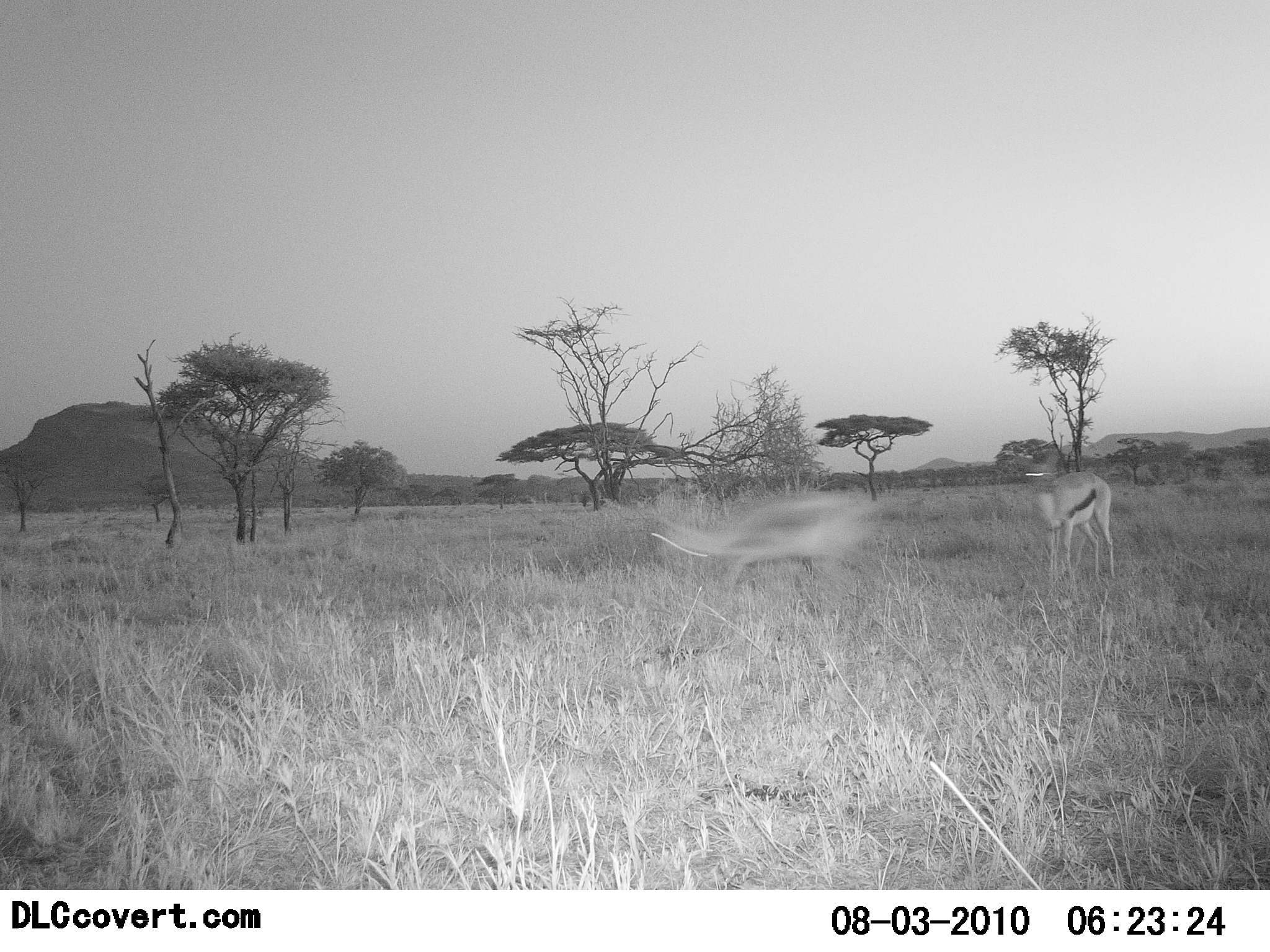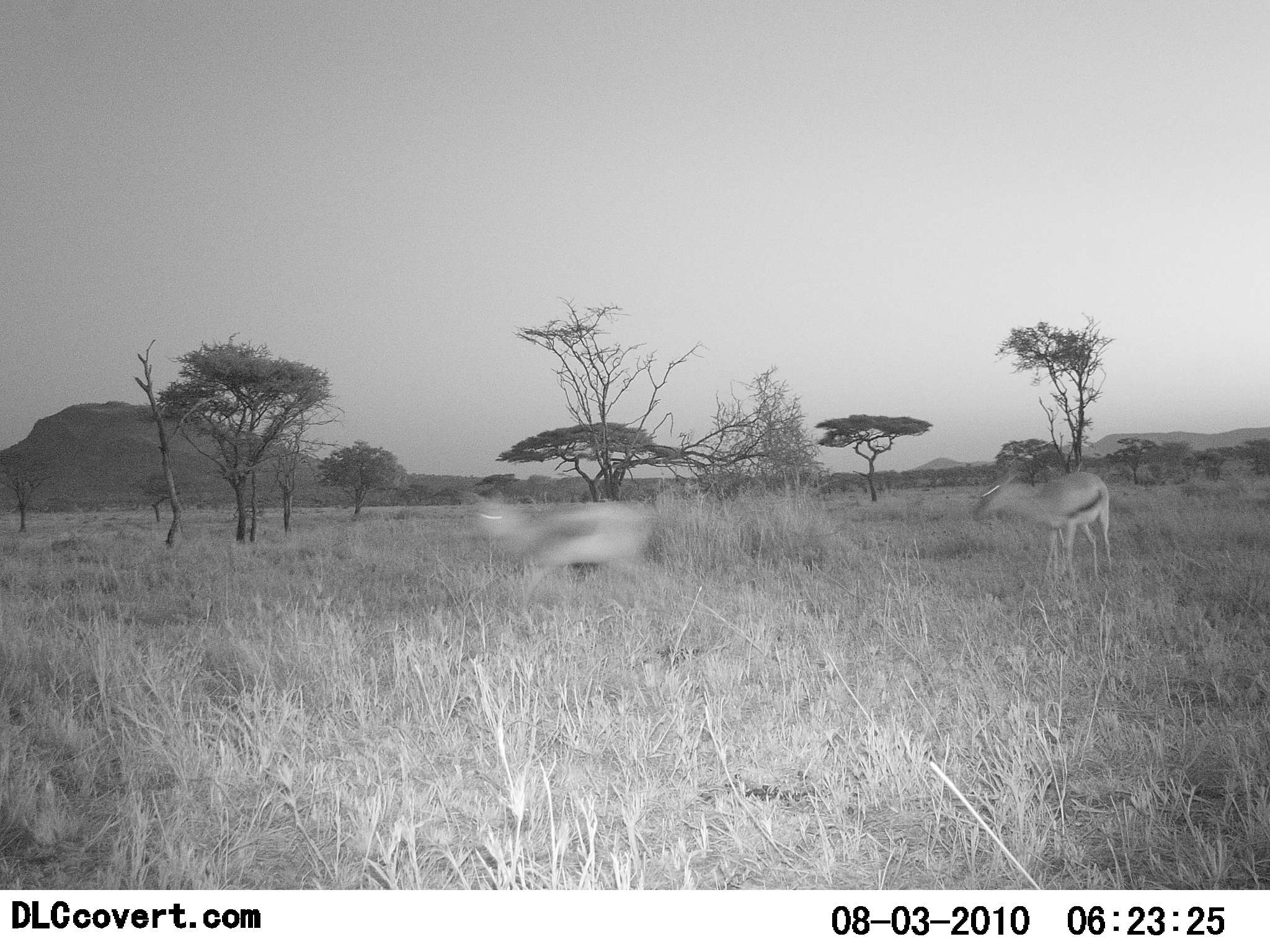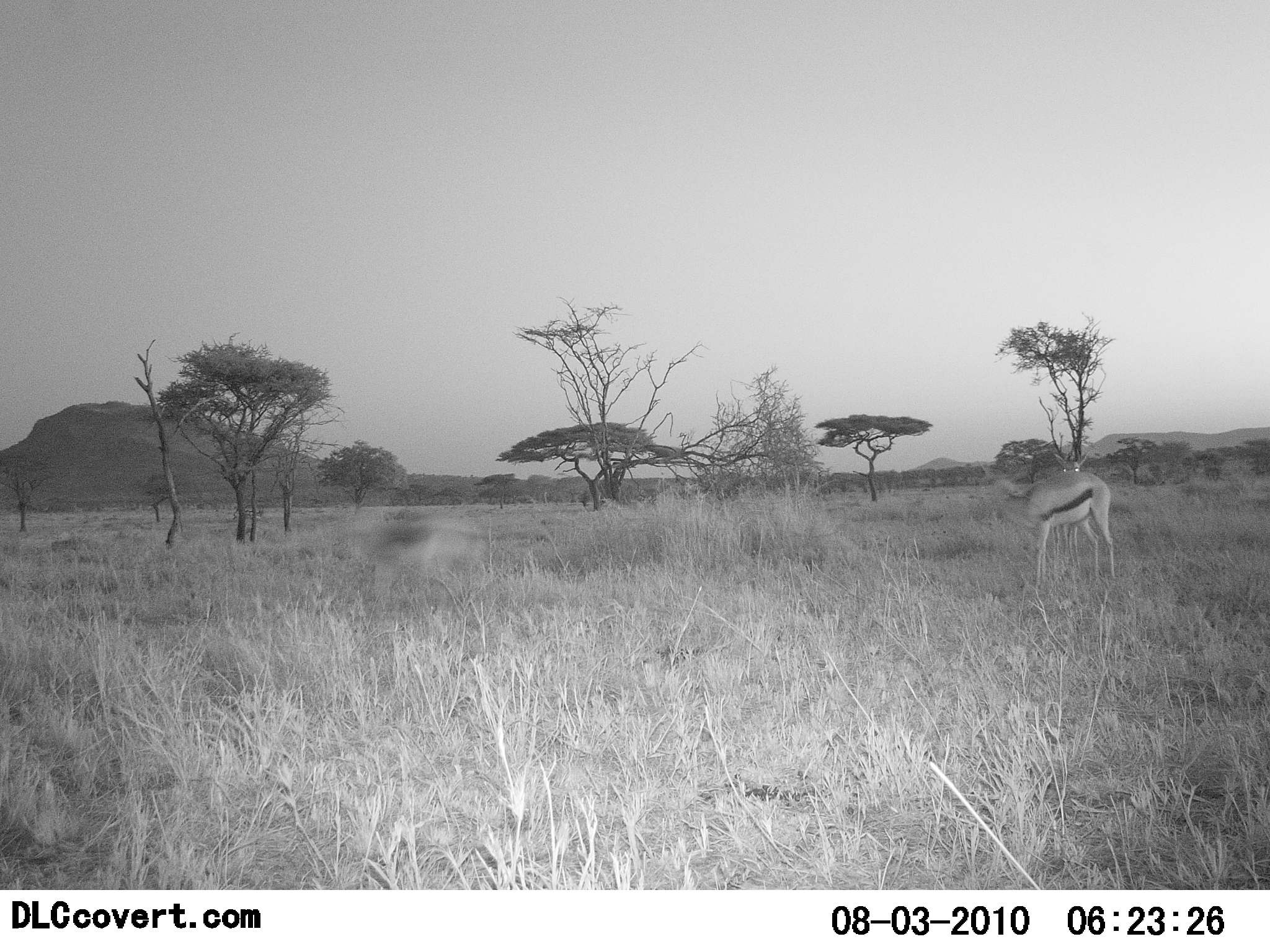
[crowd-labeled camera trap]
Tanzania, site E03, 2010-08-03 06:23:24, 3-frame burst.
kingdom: Animalia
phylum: Chordata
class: Mammalia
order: Artiodactyla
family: Bovidae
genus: Eudorcas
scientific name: Eudorcas thomsonii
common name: thomson's gazelle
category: gazellethomsons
Gazellethomsons (thomson's gazelle) (Eudorcas thomsonii), count 2. Behavior (volunteer vote fractions): standing 64%, resting 0%, moving 93%, interacting 0%. Young present (vote fraction): 0%. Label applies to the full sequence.